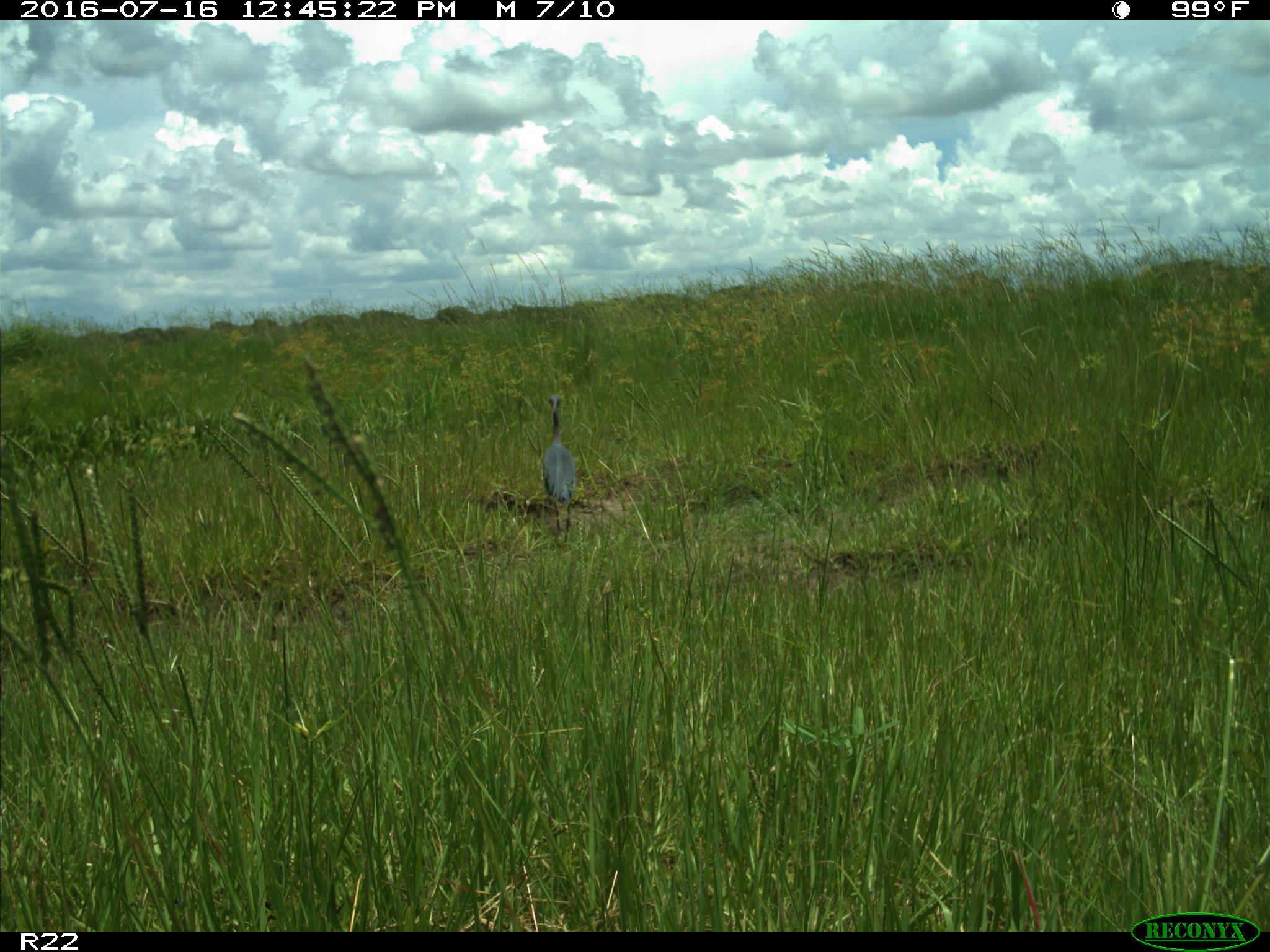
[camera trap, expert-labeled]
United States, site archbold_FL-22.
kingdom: Animalia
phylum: Chordata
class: Aves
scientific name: Aves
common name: birds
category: unidentified bird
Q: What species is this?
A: Unidentified bird (birds) (Aves).